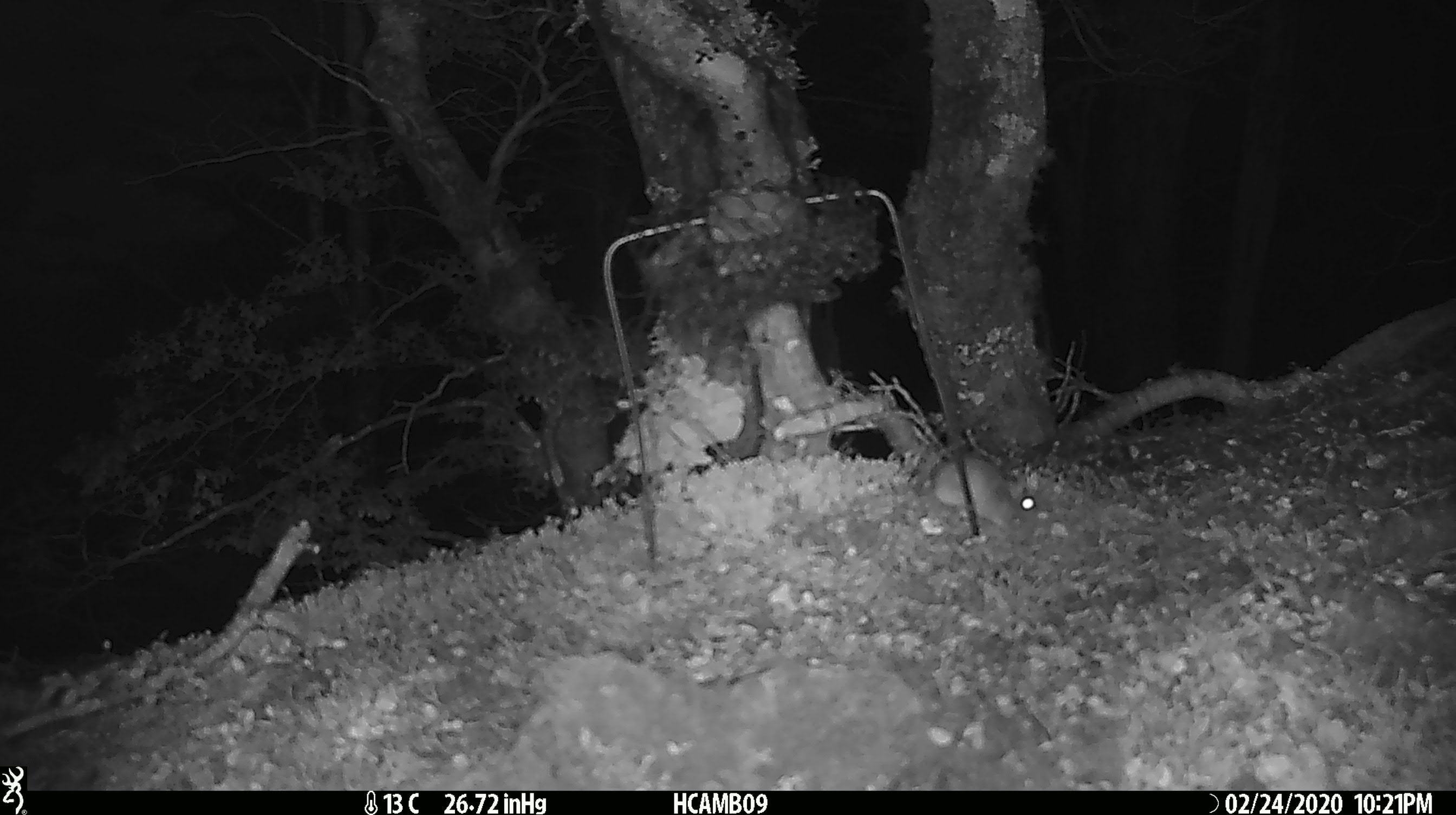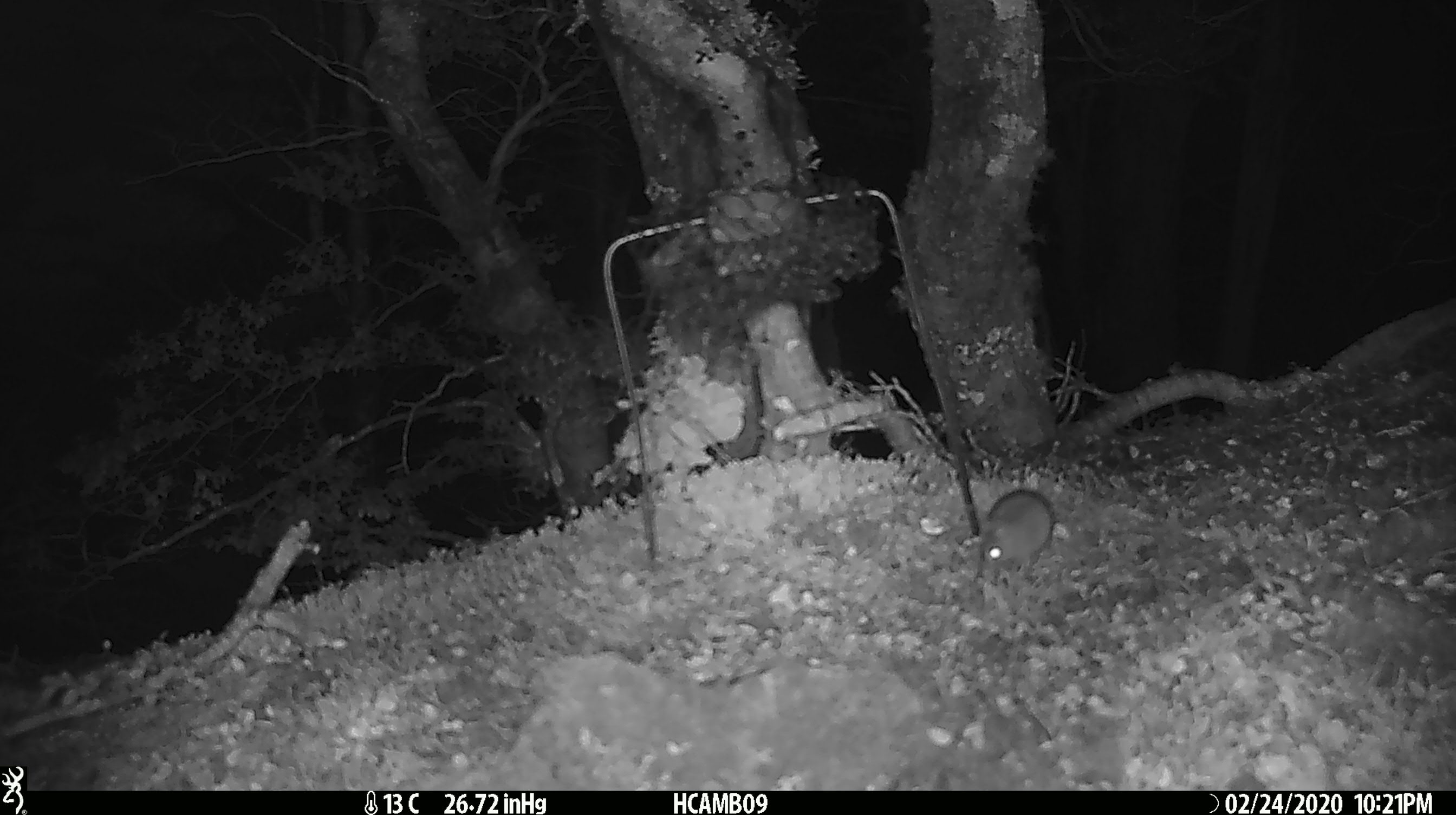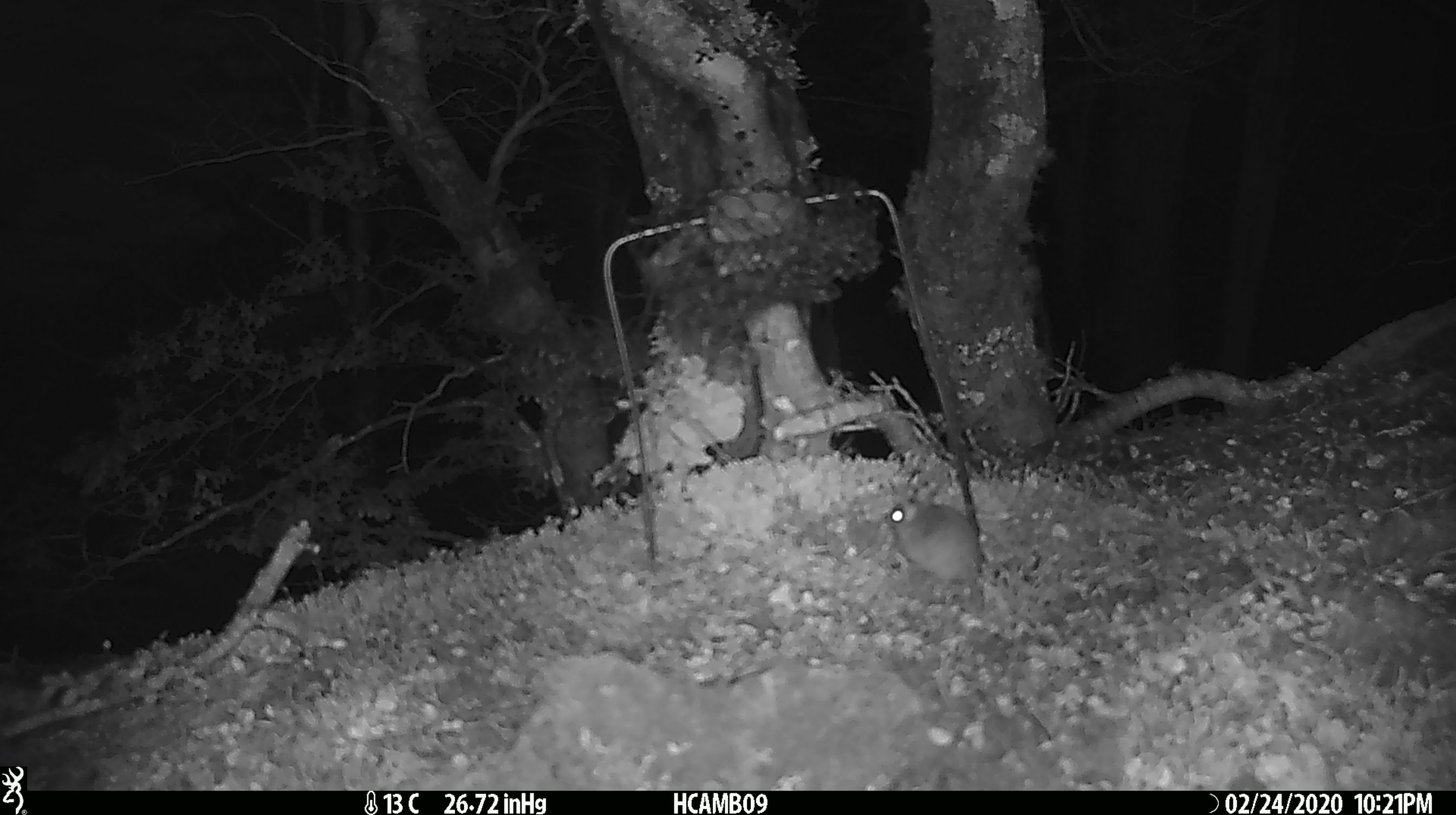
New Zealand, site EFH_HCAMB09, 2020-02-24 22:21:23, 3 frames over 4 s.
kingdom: Animalia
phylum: Chordata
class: Mammalia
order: Rodentia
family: Muridae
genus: Mus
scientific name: Mus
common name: mouse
Mouse (Mus).